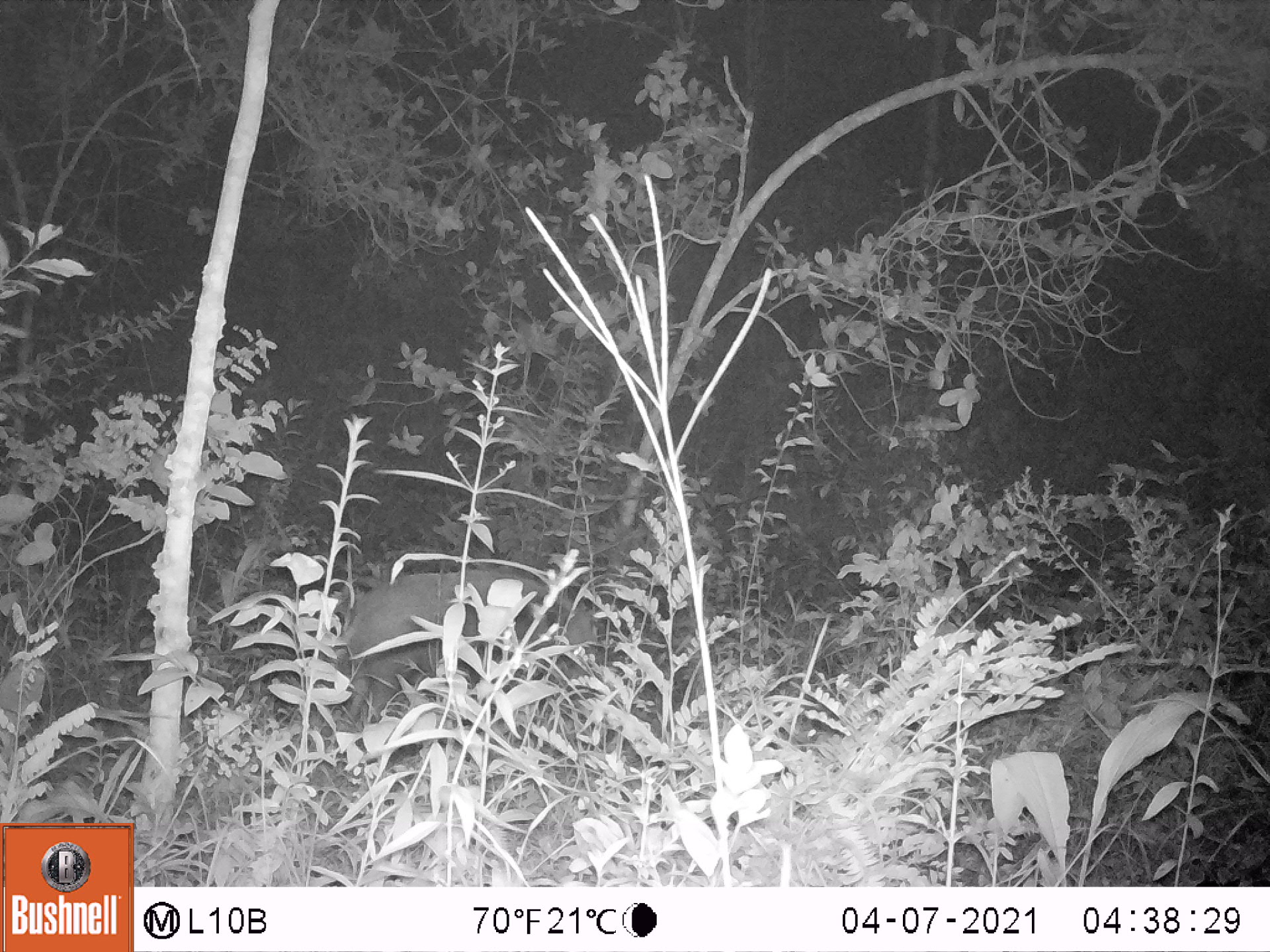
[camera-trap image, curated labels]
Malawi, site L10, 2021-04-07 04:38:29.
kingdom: Animalia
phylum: Chordata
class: Mammalia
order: Artiodactyla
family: Suidae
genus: Potamochoerus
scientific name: Potamochoerus larvatus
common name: bushpig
Bushpig (Potamochoerus larvatus), count 1.